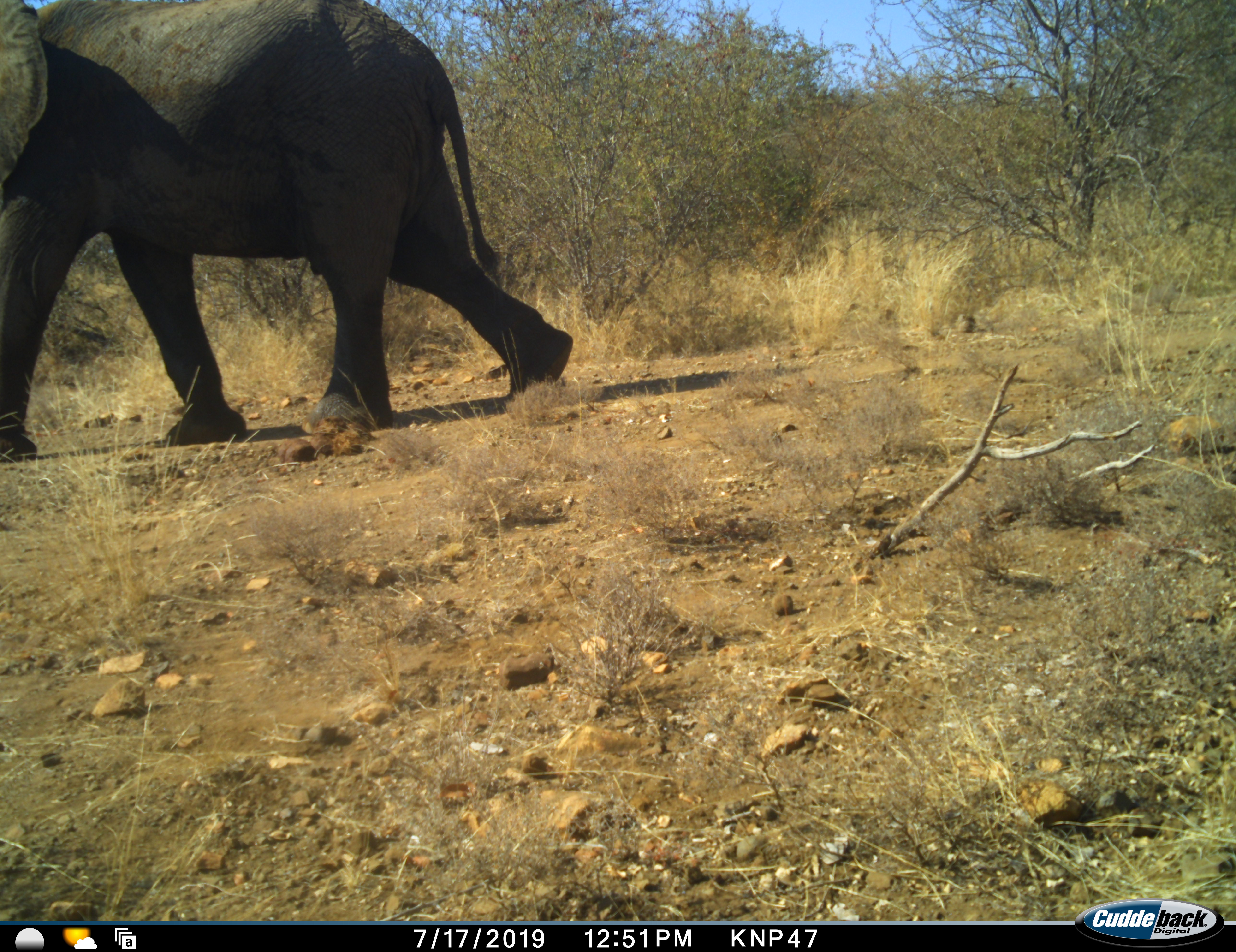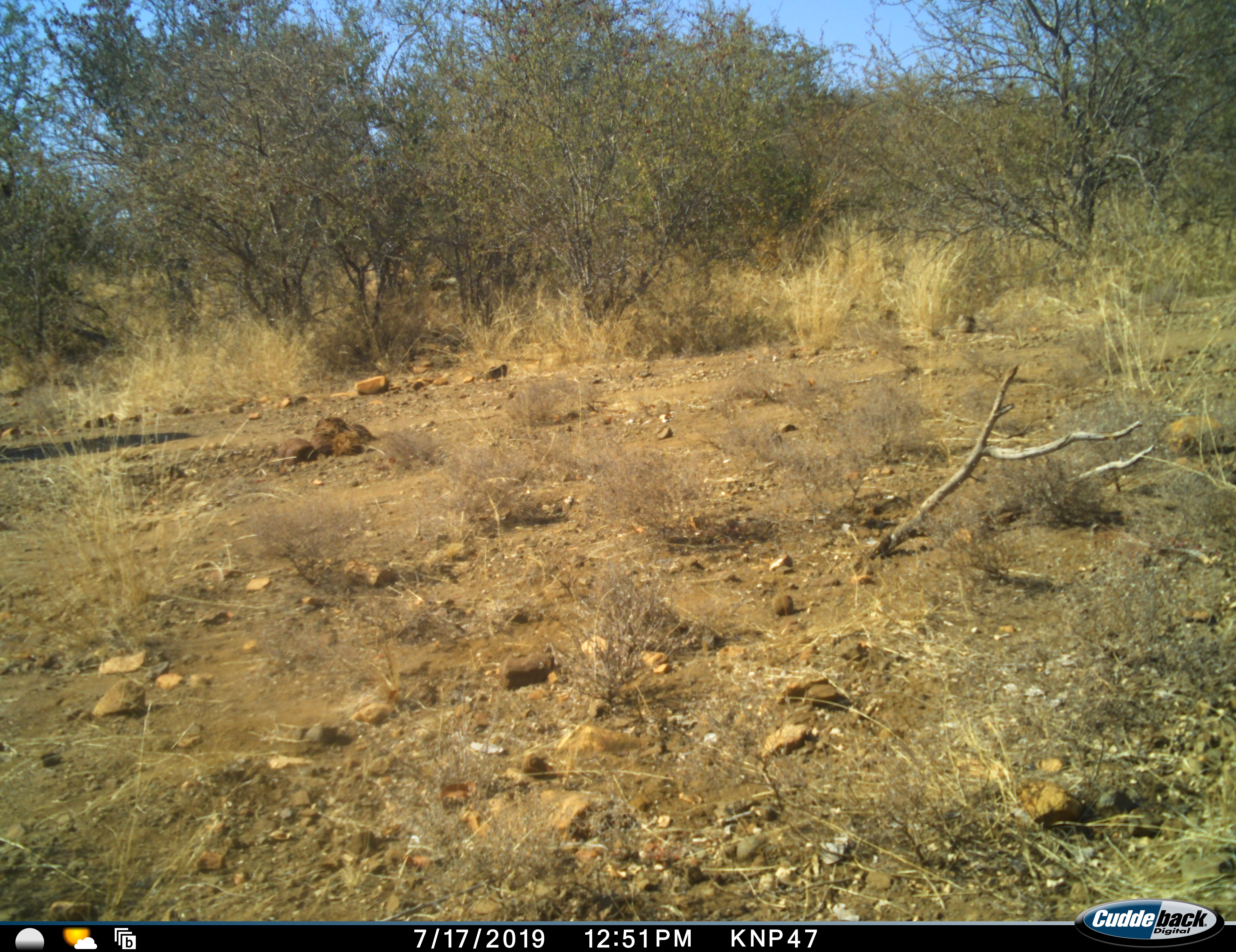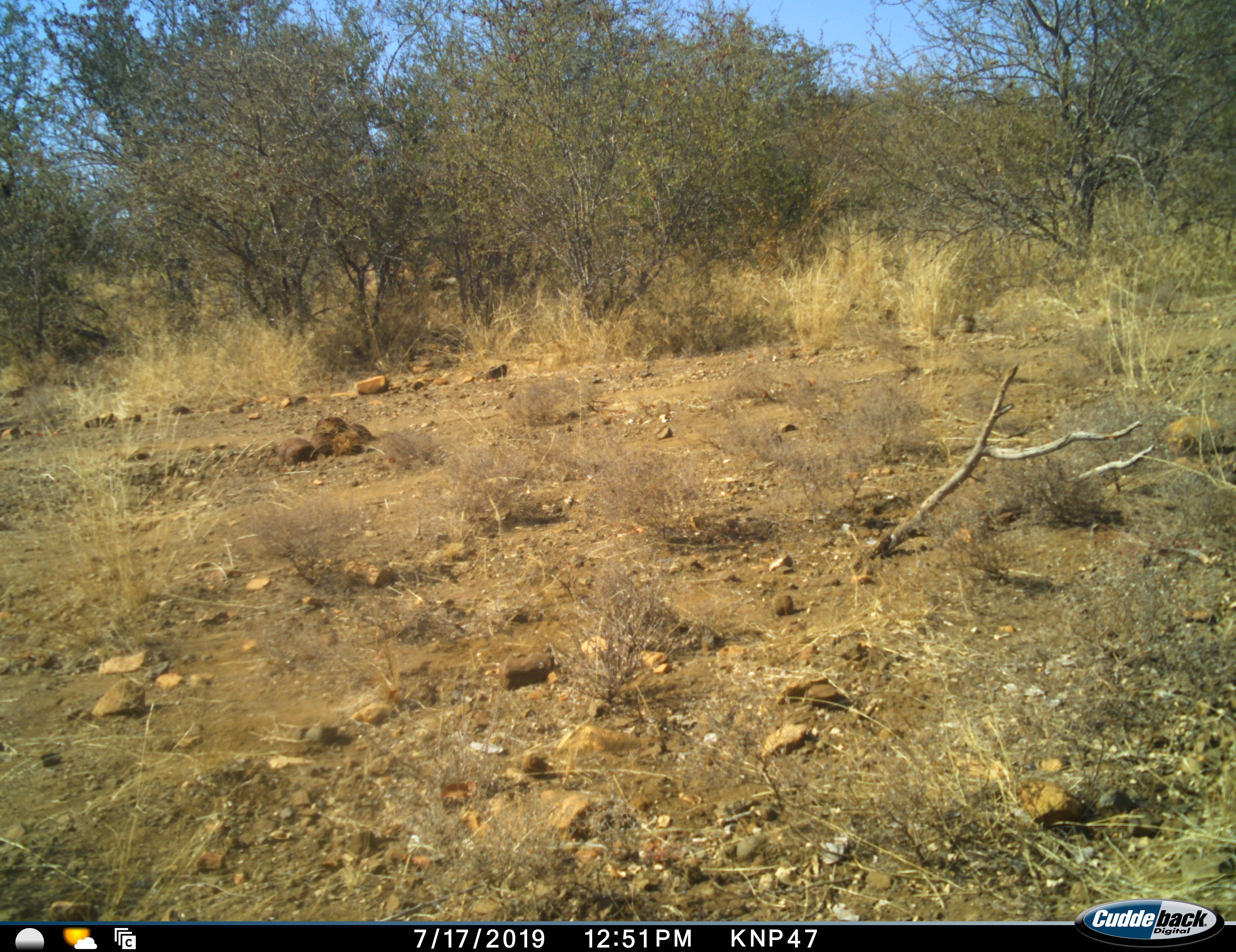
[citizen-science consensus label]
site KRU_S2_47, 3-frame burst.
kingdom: Animalia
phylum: Chordata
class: Mammalia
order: Proboscidea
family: Elephantidae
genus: Loxodonta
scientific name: Loxodonta africana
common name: african bush elephant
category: elephant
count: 1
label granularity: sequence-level